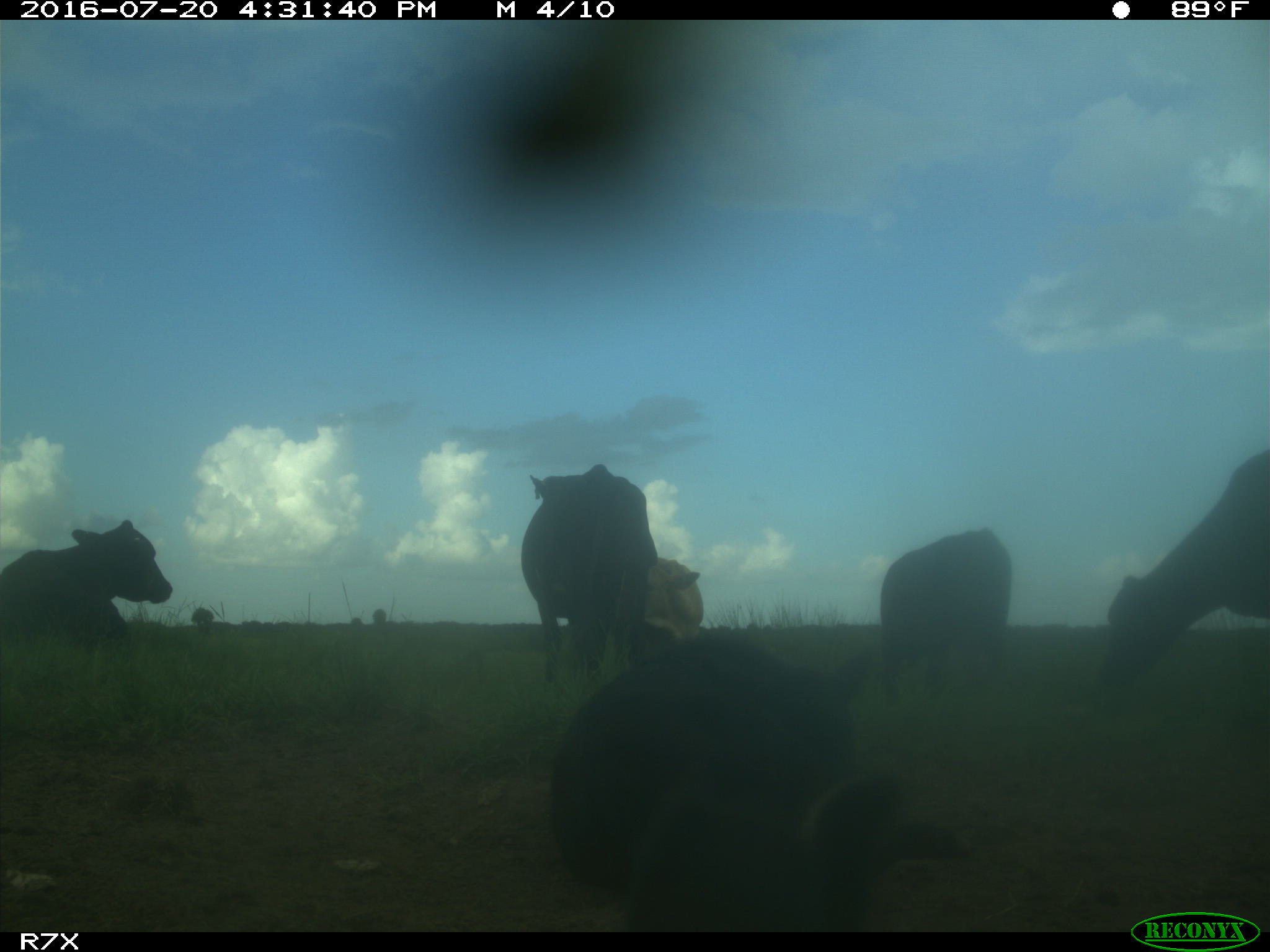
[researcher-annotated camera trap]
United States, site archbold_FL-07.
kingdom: Animalia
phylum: Chordata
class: Mammalia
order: Artiodactyla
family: Bovidae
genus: Bos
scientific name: Bos taurus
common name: domestic cow